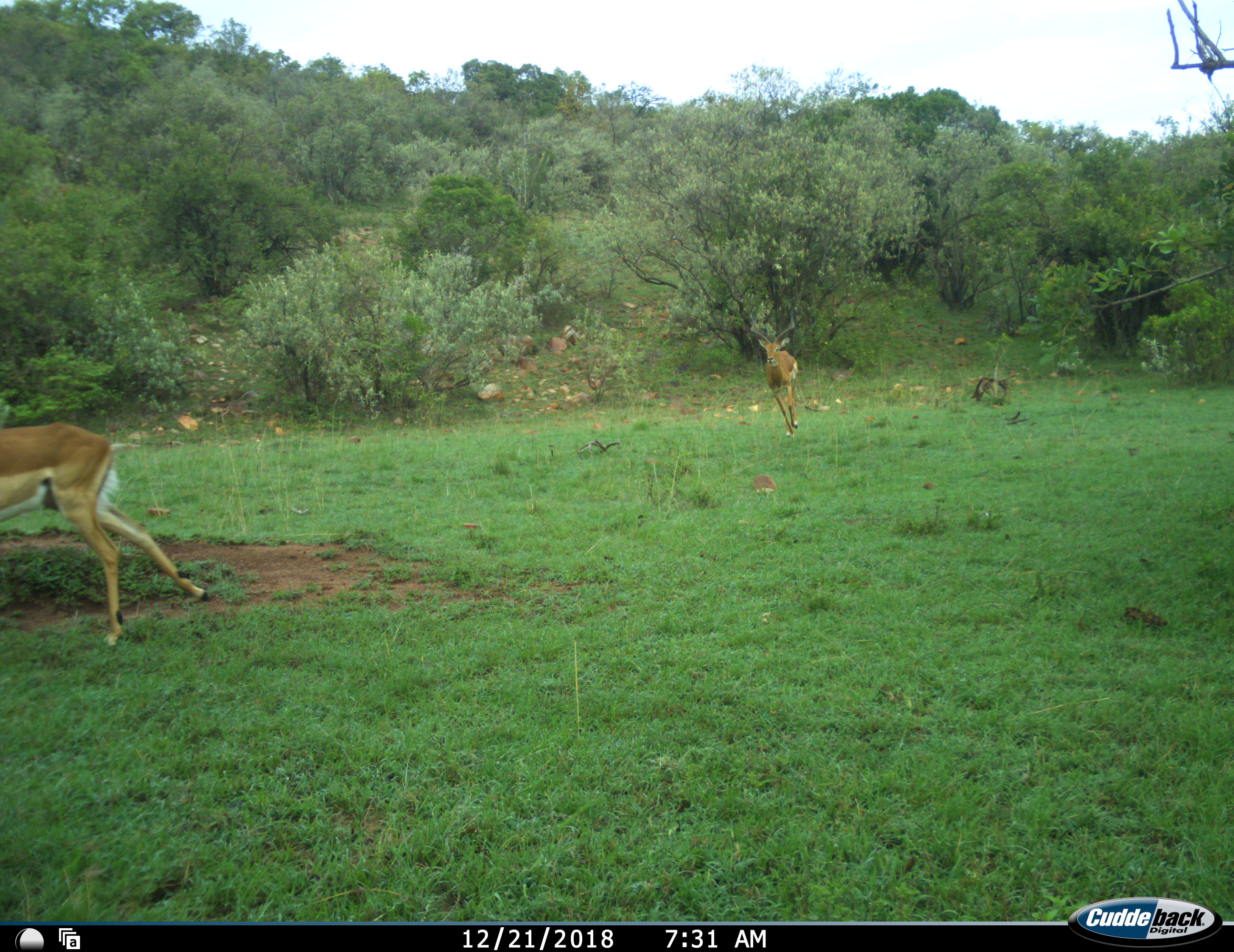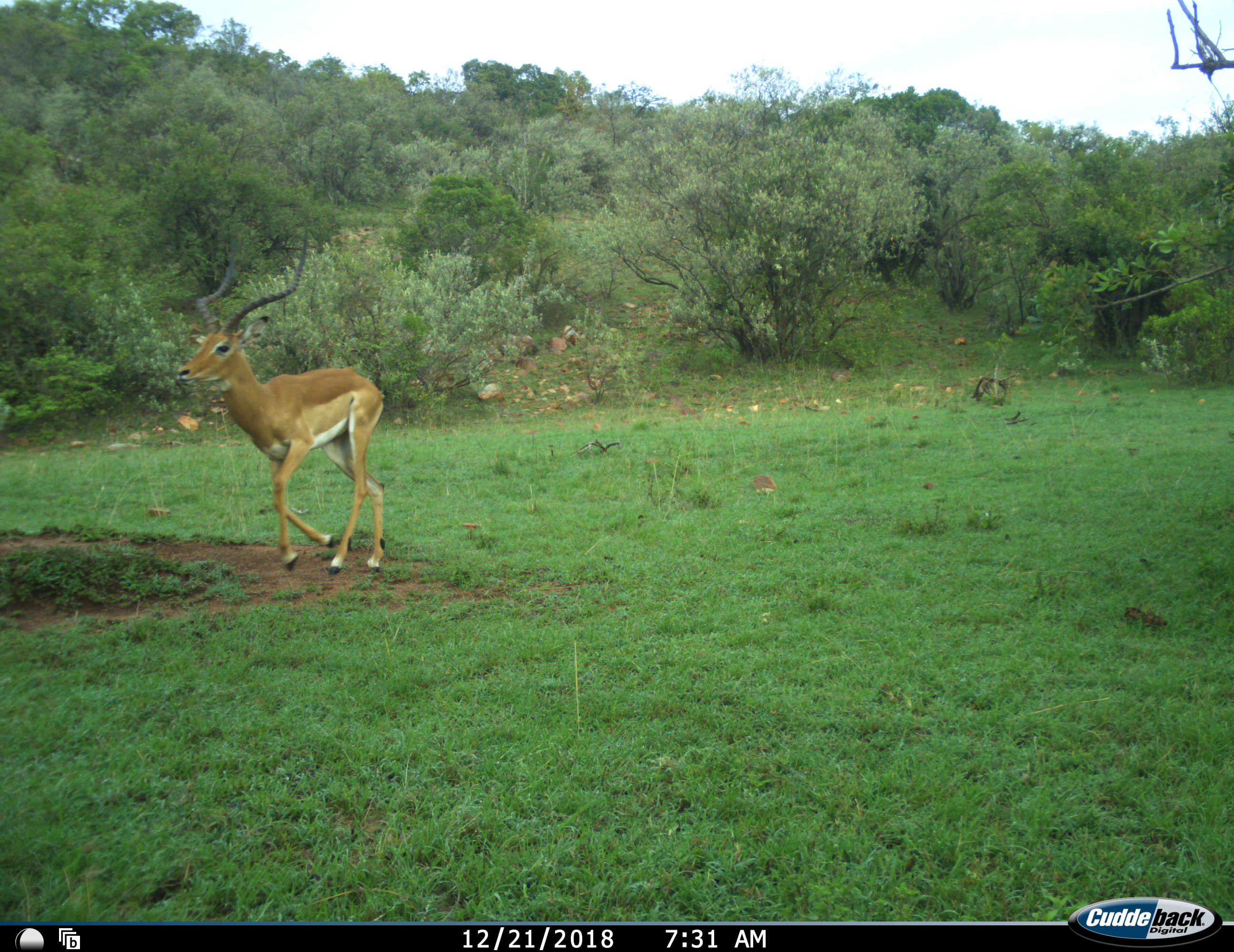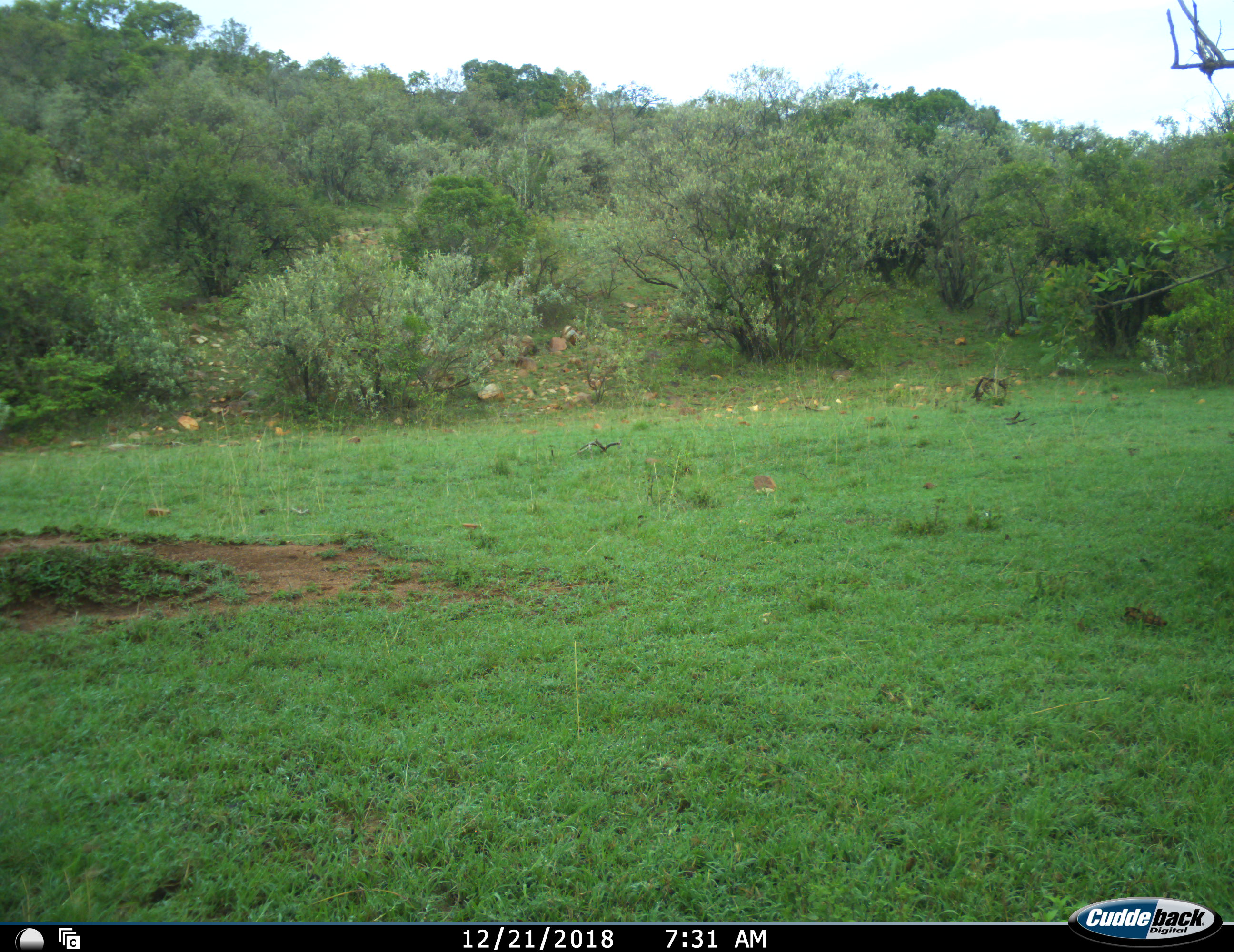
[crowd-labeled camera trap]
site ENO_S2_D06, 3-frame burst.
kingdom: Animalia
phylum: Chordata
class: Mammalia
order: Artiodactyla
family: Bovidae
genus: Aepyceros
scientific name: Aepyceros melampus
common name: impala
Impala (Aepyceros melampus), count 2. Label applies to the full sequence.